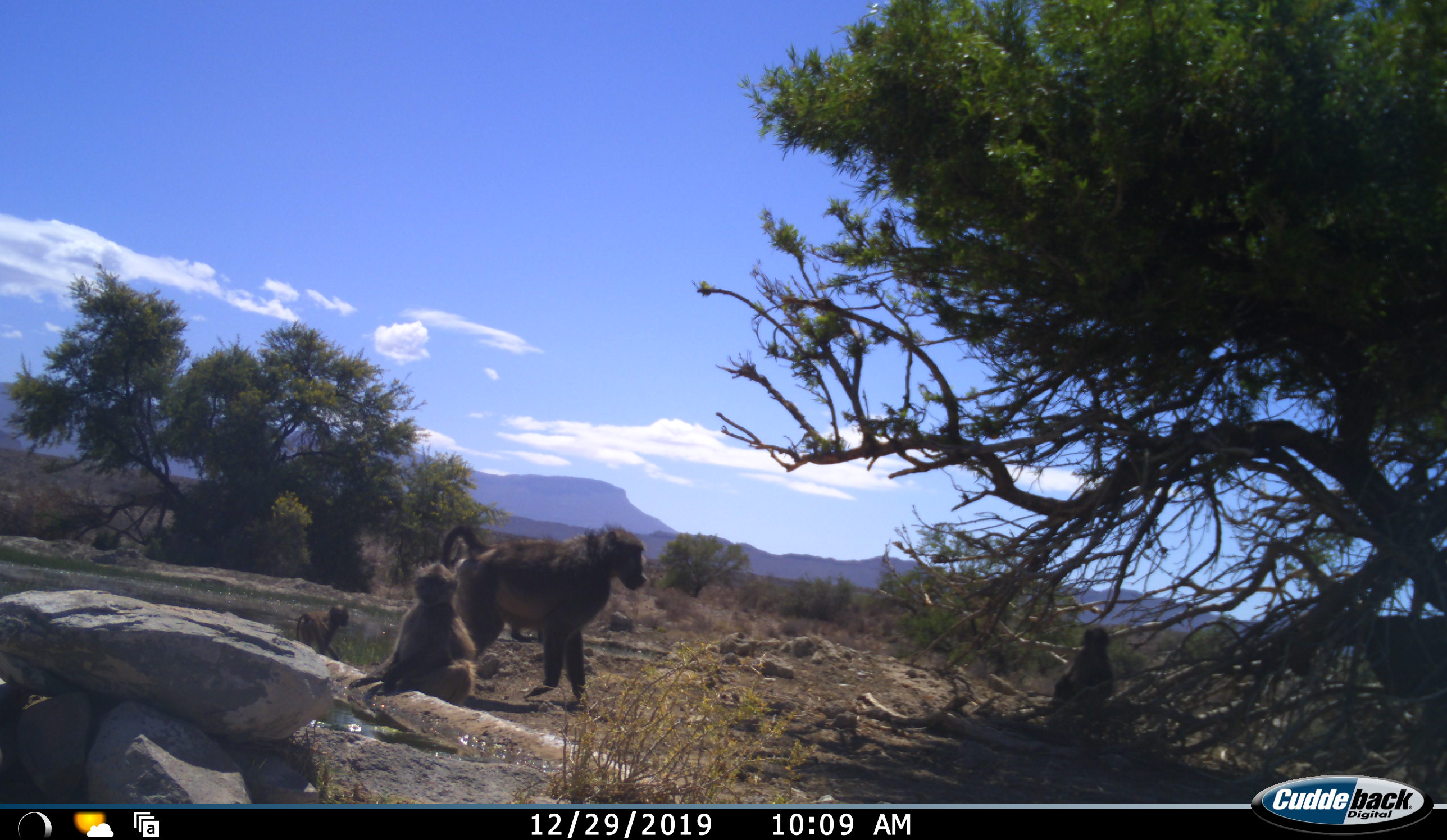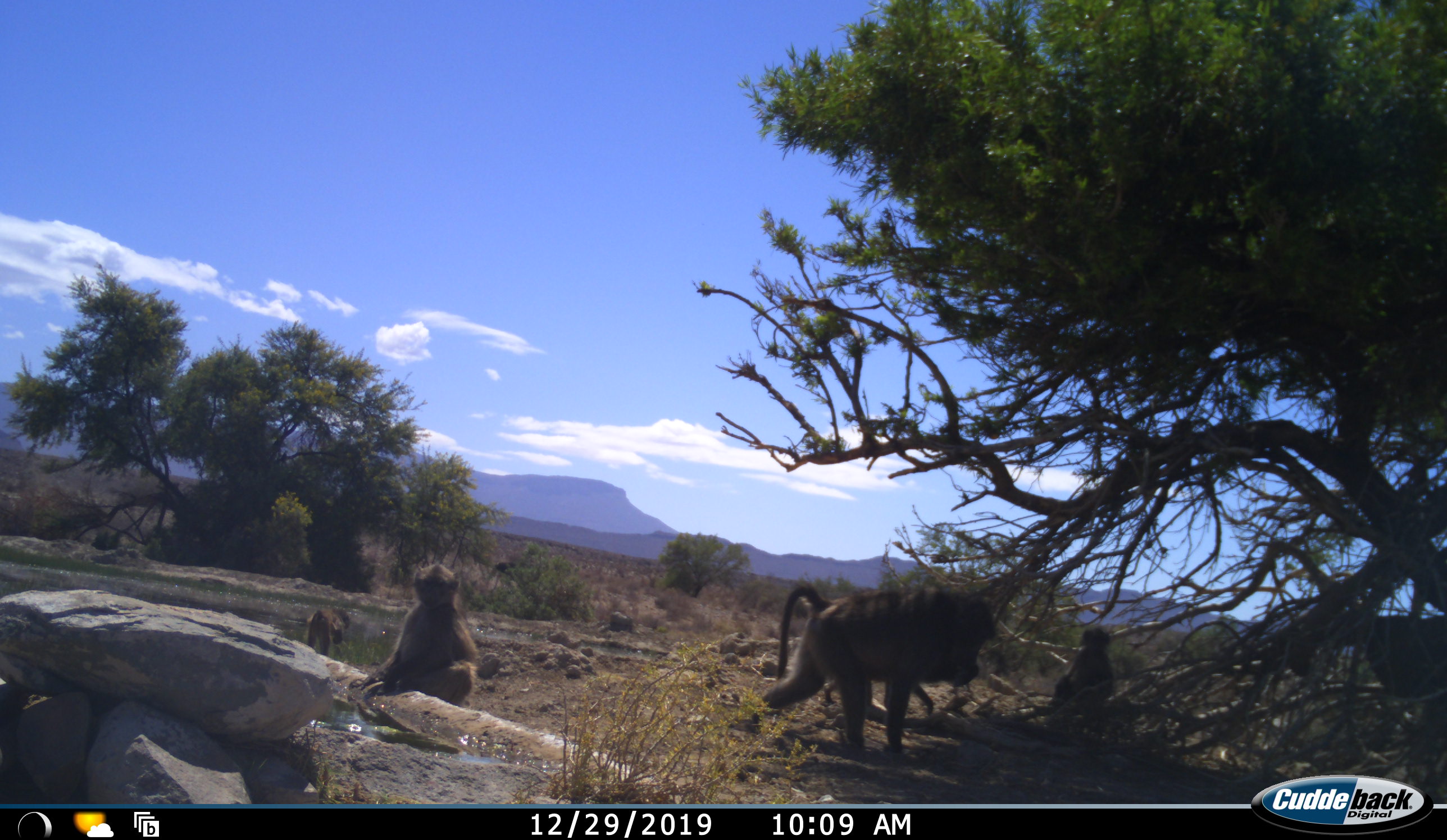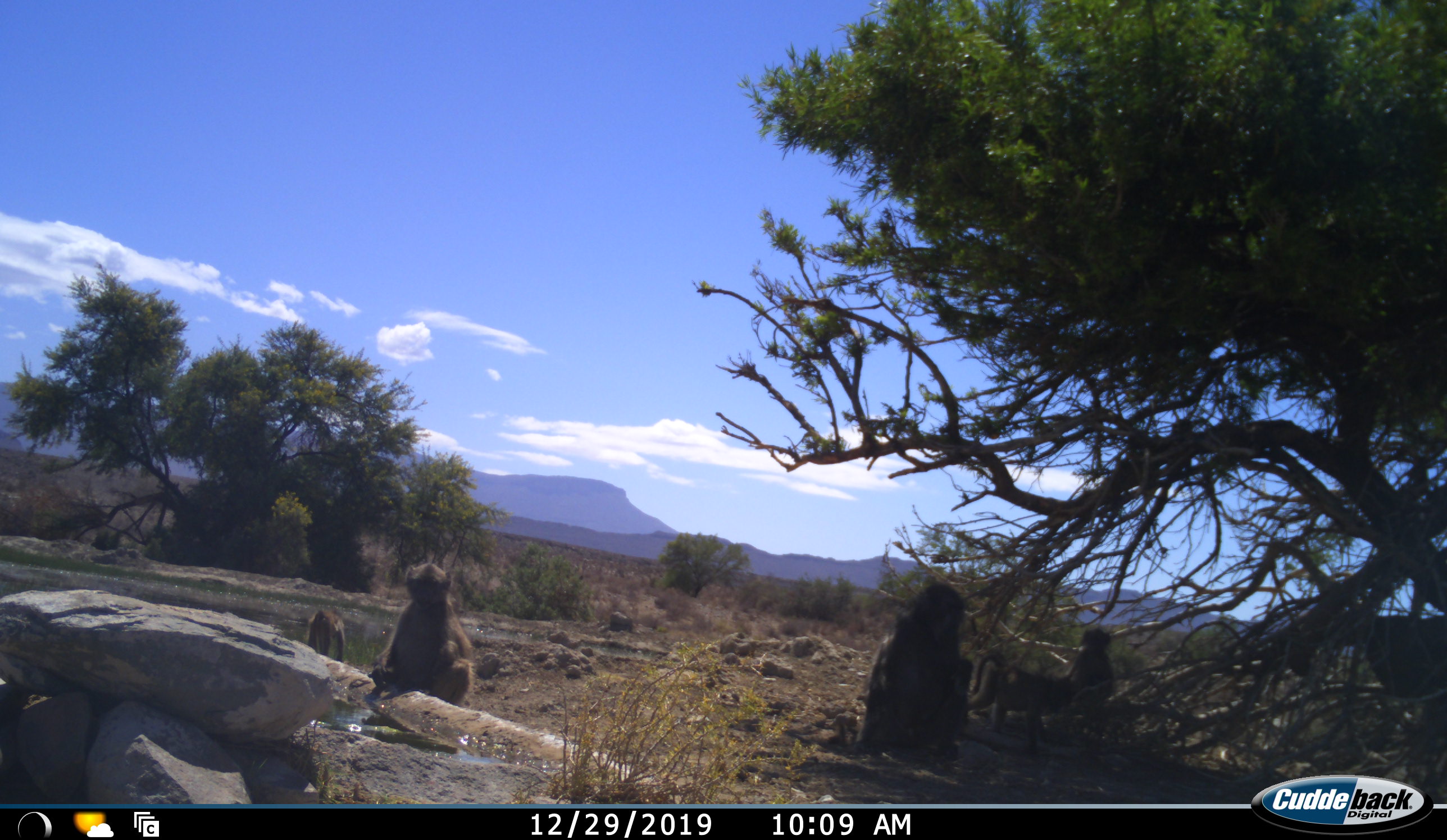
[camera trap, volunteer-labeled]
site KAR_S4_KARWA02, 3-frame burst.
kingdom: Animalia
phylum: Chordata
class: Mammalia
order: Primates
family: Cercopithecidae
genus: Papio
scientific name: Papio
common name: baboon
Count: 5.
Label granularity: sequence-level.